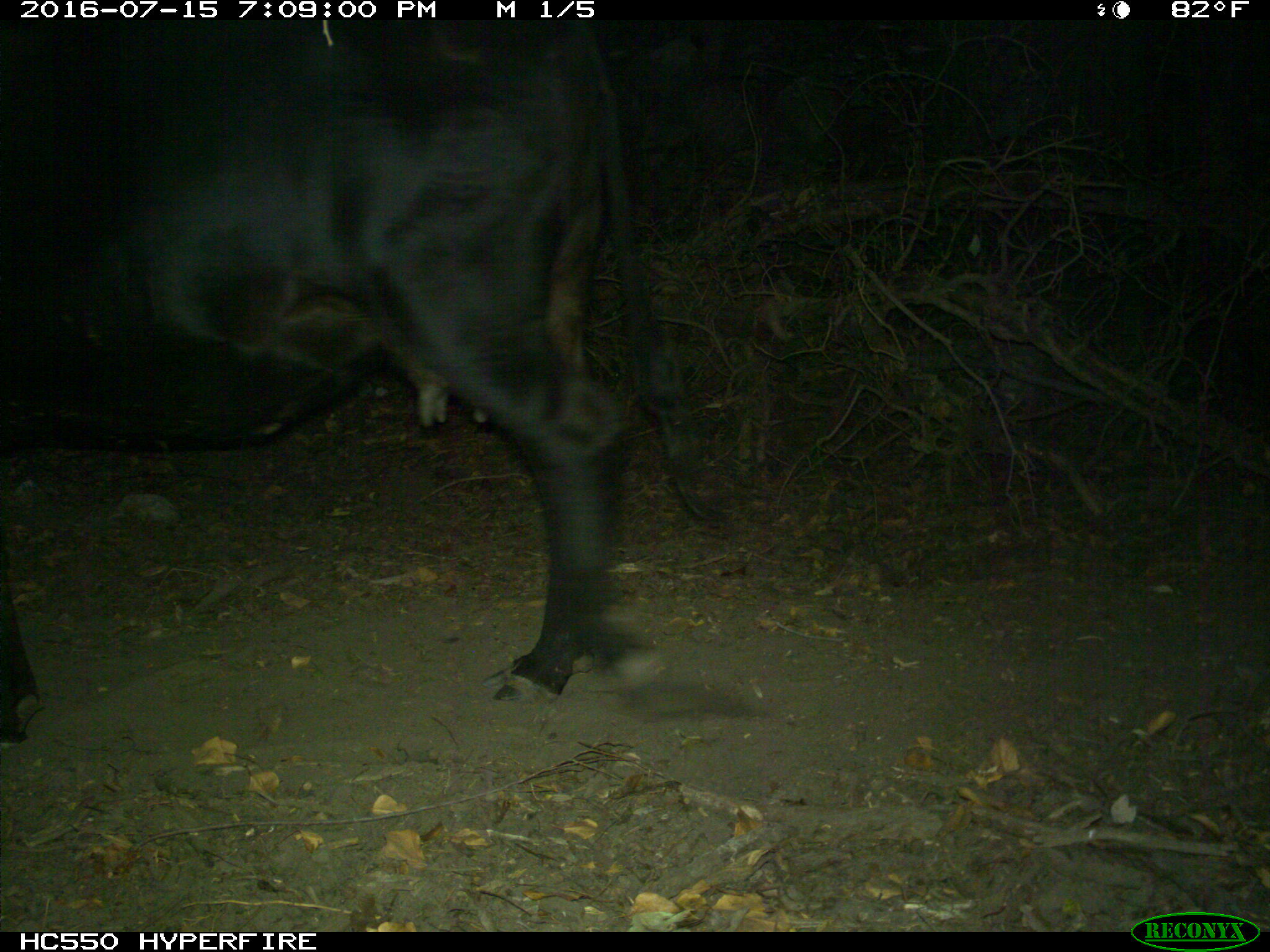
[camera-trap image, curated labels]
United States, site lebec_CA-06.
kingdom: Animalia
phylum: Chordata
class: Mammalia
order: Artiodactyla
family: Bovidae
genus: Bos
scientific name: Bos taurus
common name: domestic cow